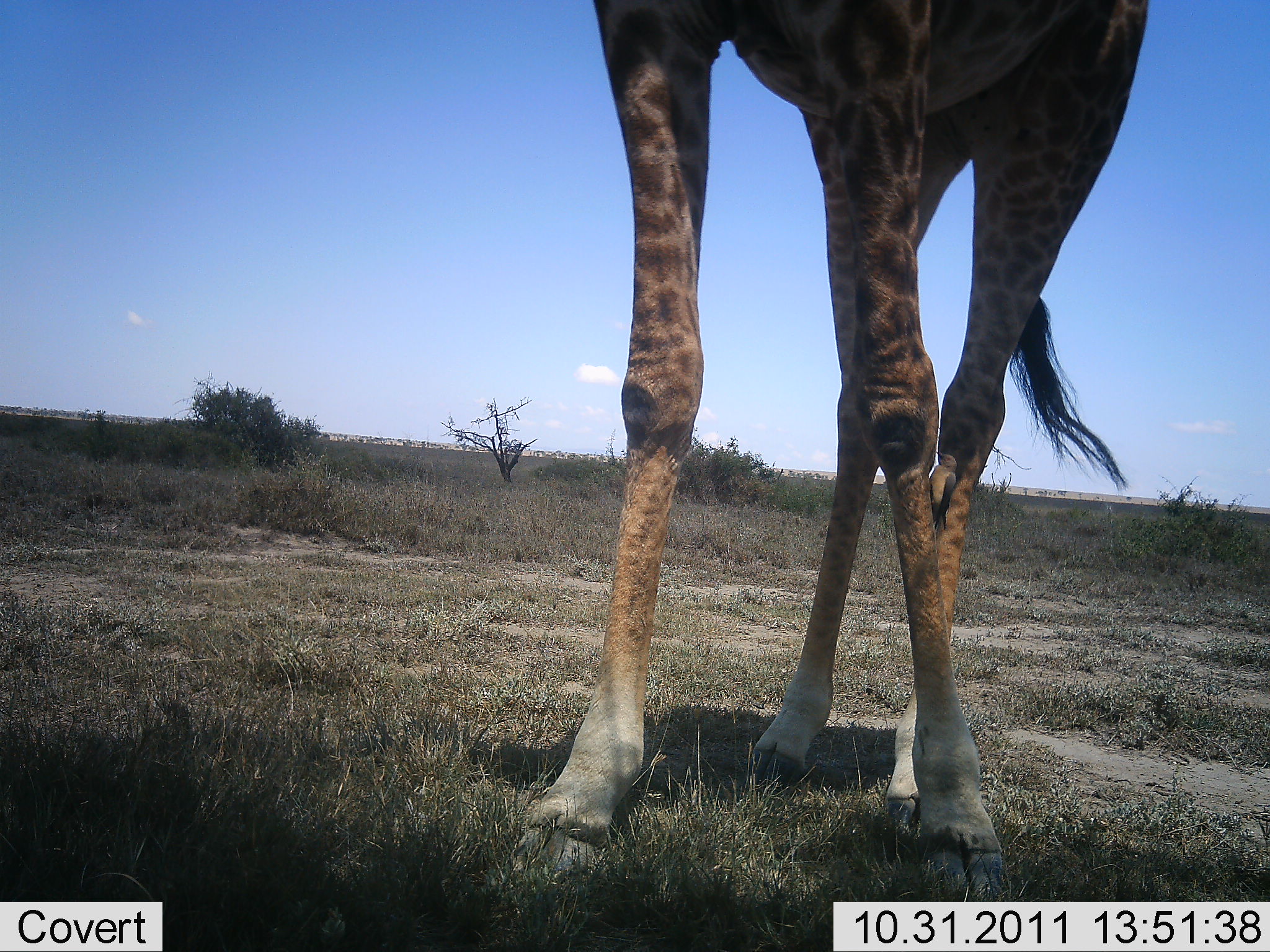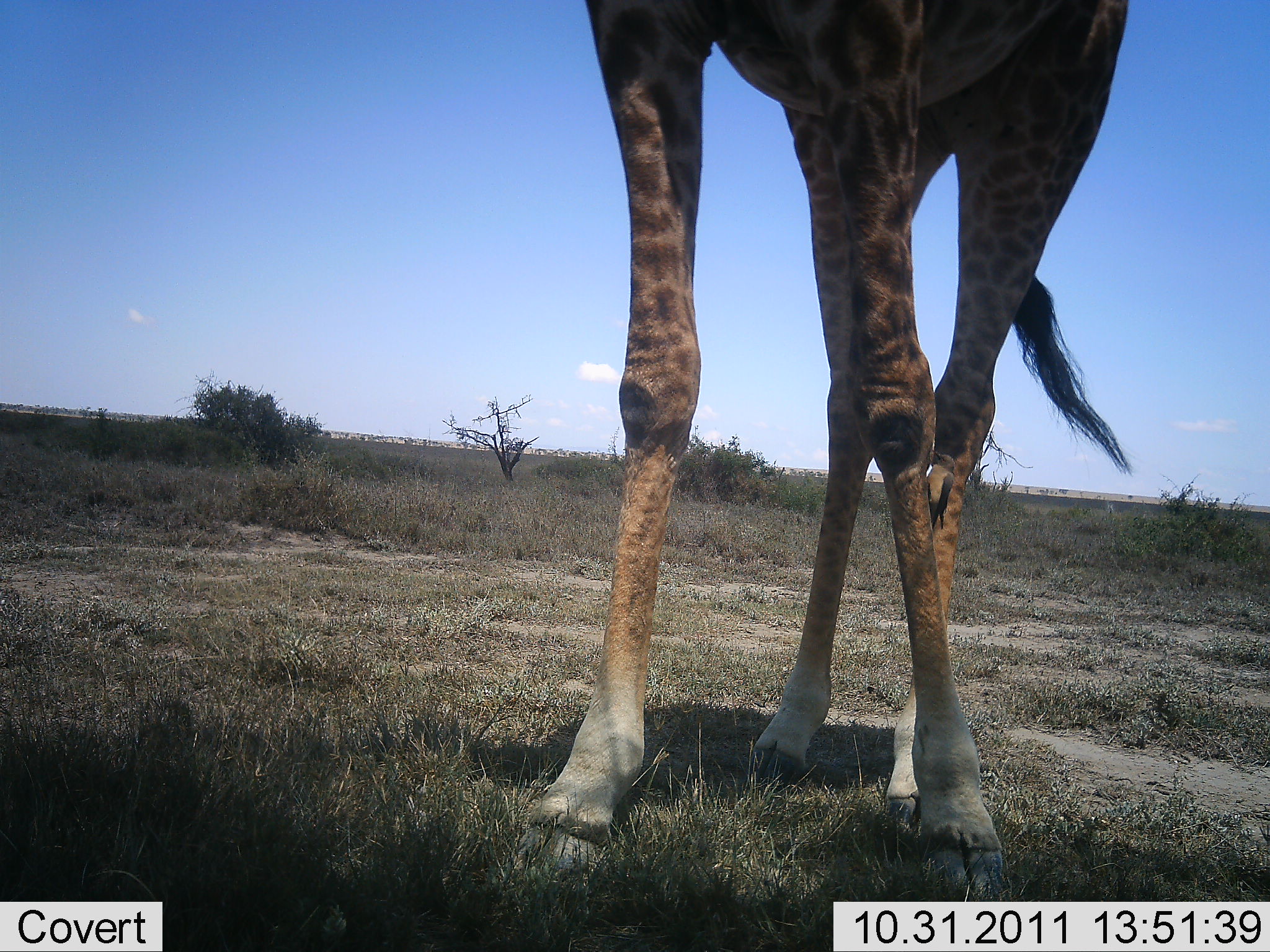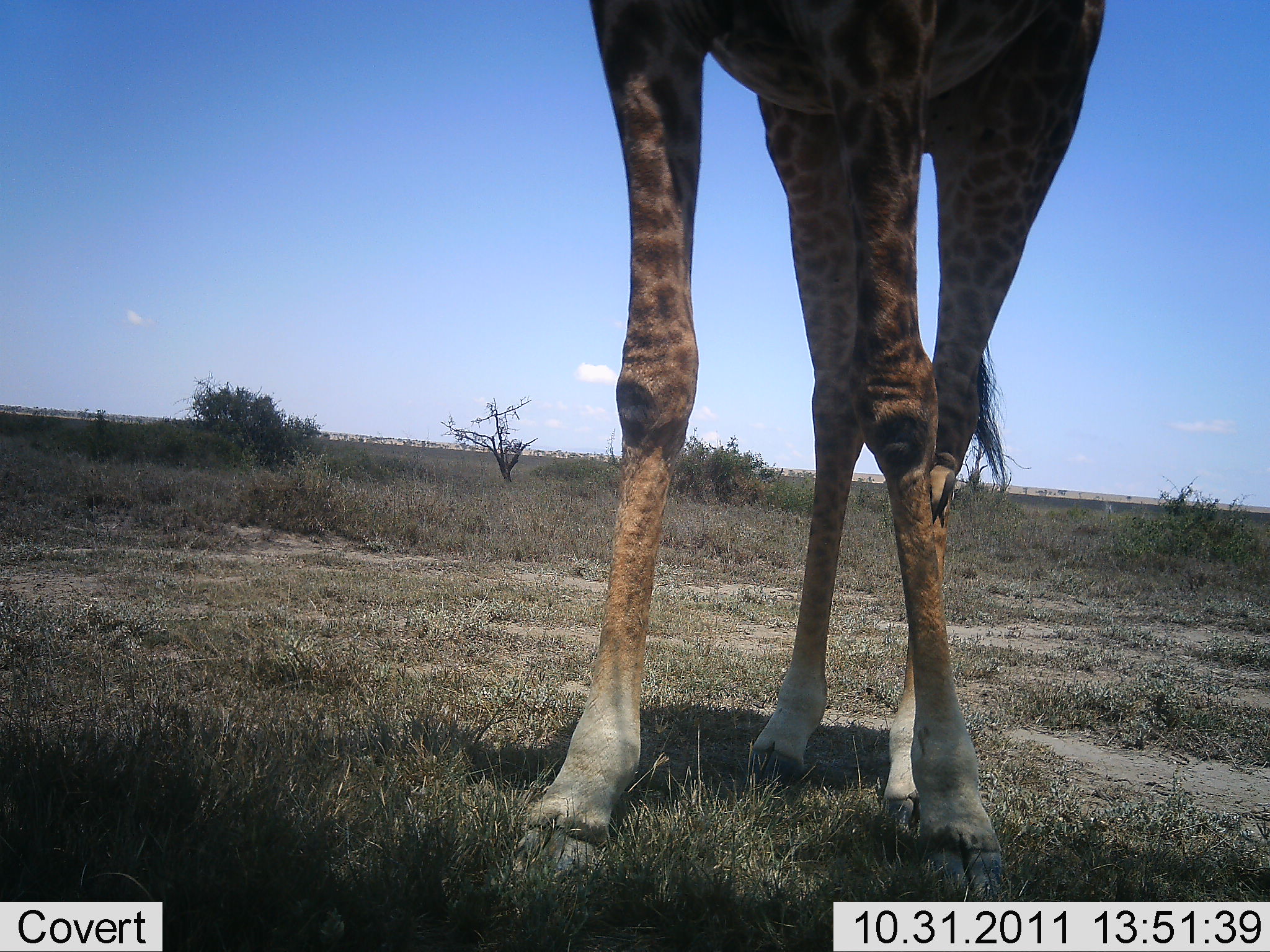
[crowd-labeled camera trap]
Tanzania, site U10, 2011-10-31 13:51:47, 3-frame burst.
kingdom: Animalia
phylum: Chordata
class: Mammalia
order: Artiodactyla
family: Giraffidae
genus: Giraffa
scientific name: Giraffa camelopardalis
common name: giraffe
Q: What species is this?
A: Giraffe (Giraffa camelopardalis).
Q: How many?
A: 1.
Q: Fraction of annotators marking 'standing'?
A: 100%.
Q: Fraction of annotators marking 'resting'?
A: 0%.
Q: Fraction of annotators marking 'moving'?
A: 0%.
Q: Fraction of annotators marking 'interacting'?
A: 0%.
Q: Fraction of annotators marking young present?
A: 0%.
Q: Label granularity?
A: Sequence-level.